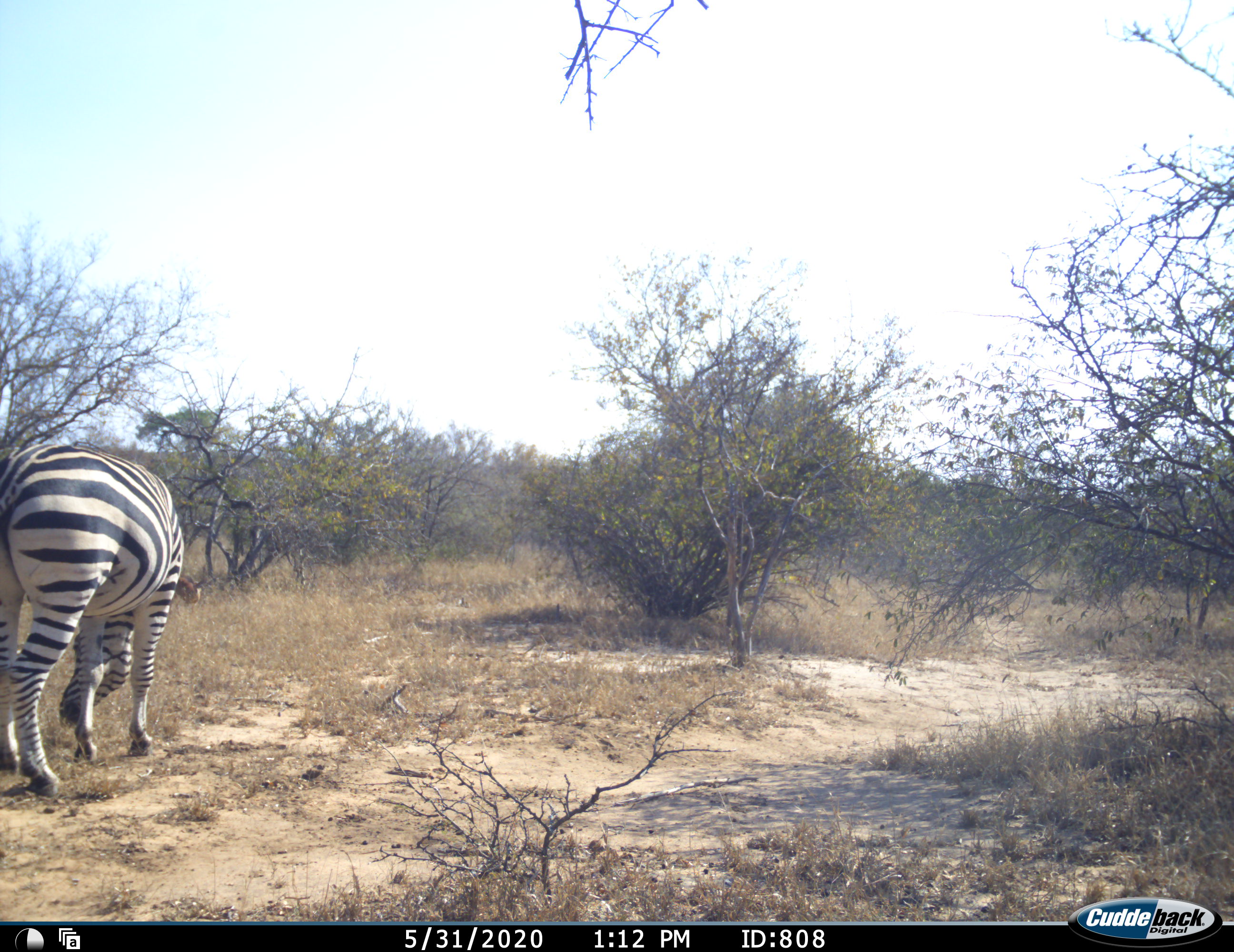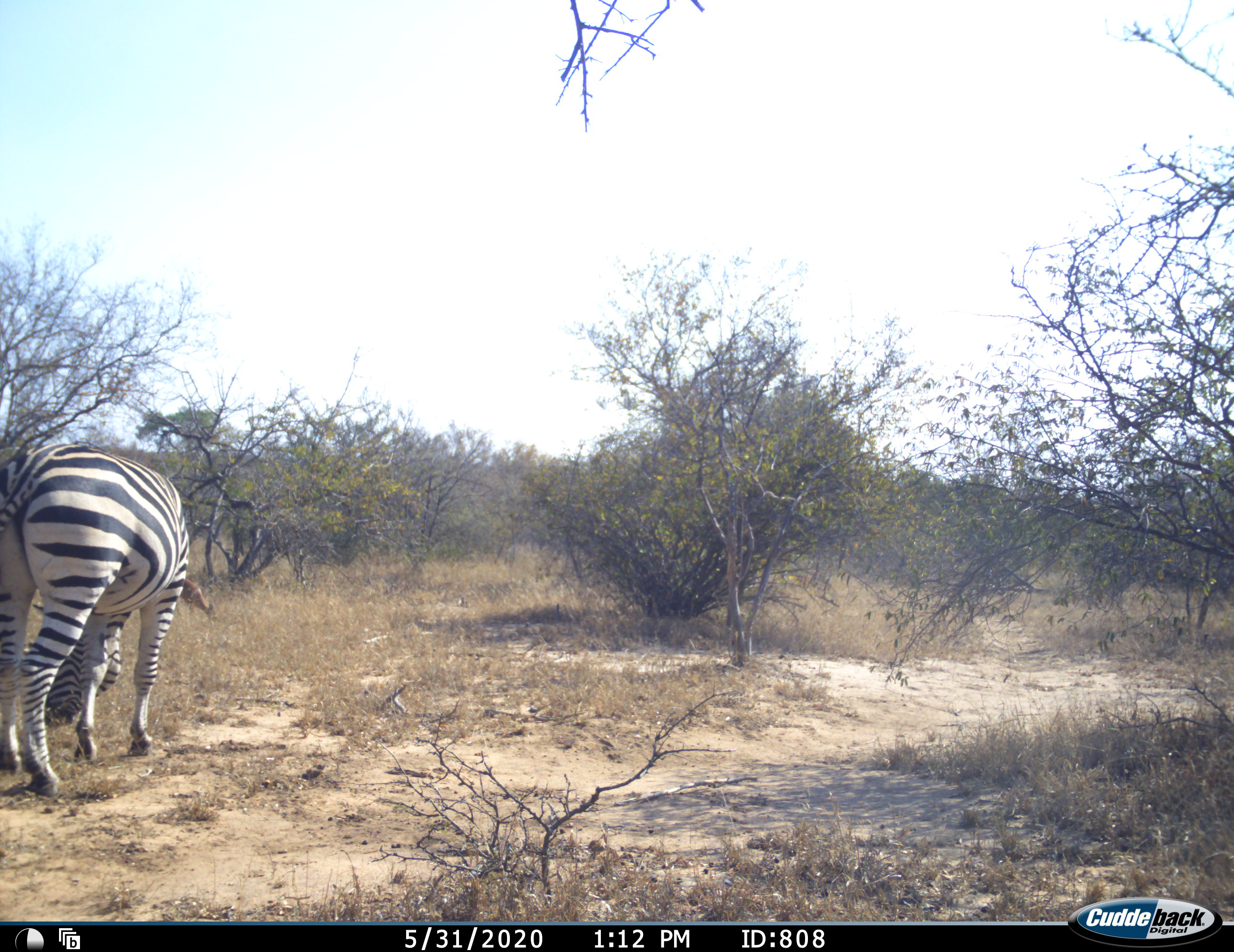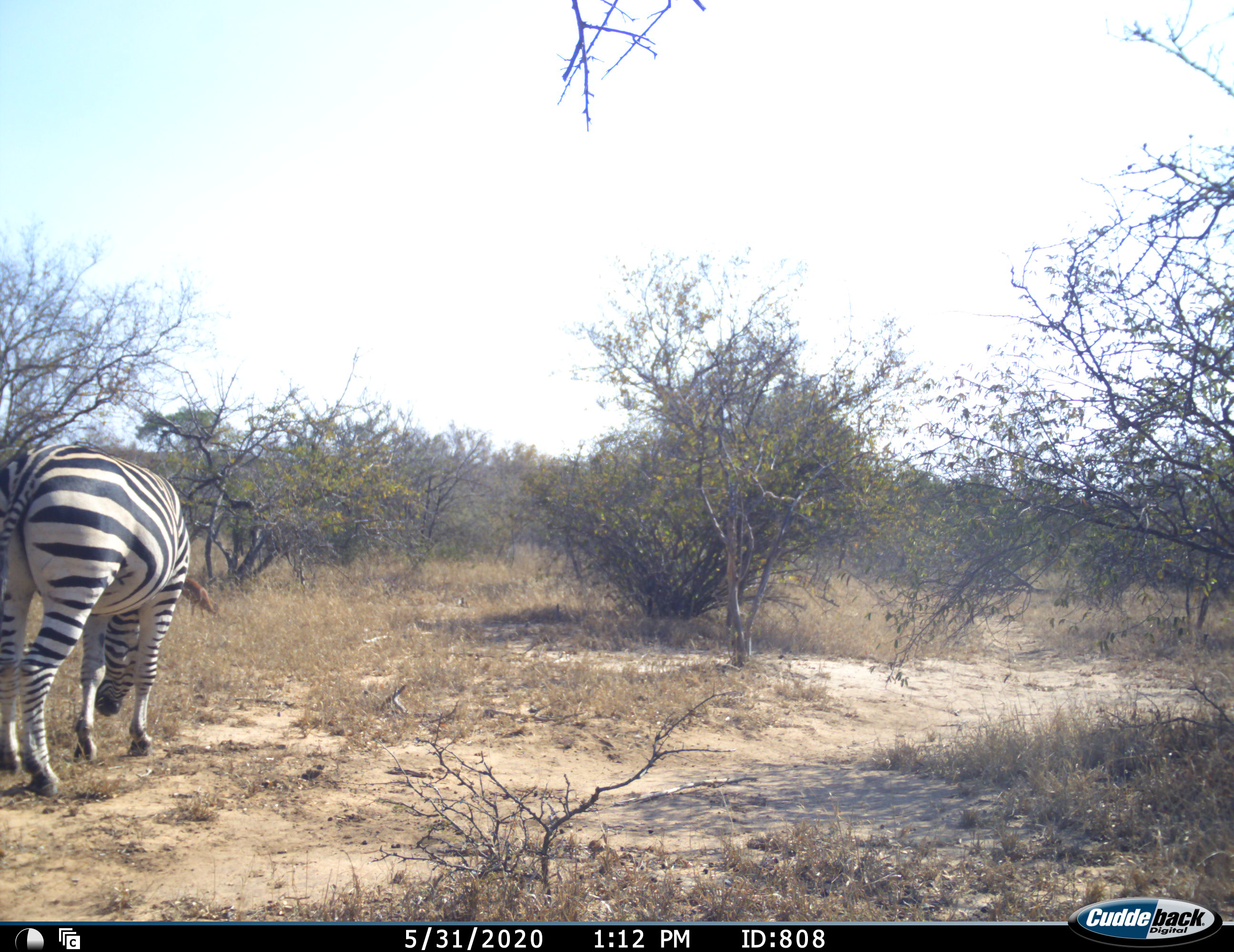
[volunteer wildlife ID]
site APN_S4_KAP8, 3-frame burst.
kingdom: Animalia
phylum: Chordata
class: Mammalia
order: Perissodactyla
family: Equidae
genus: Equus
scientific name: Equus quagga burchellii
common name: burchell's zebra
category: zebraburchells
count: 1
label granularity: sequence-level